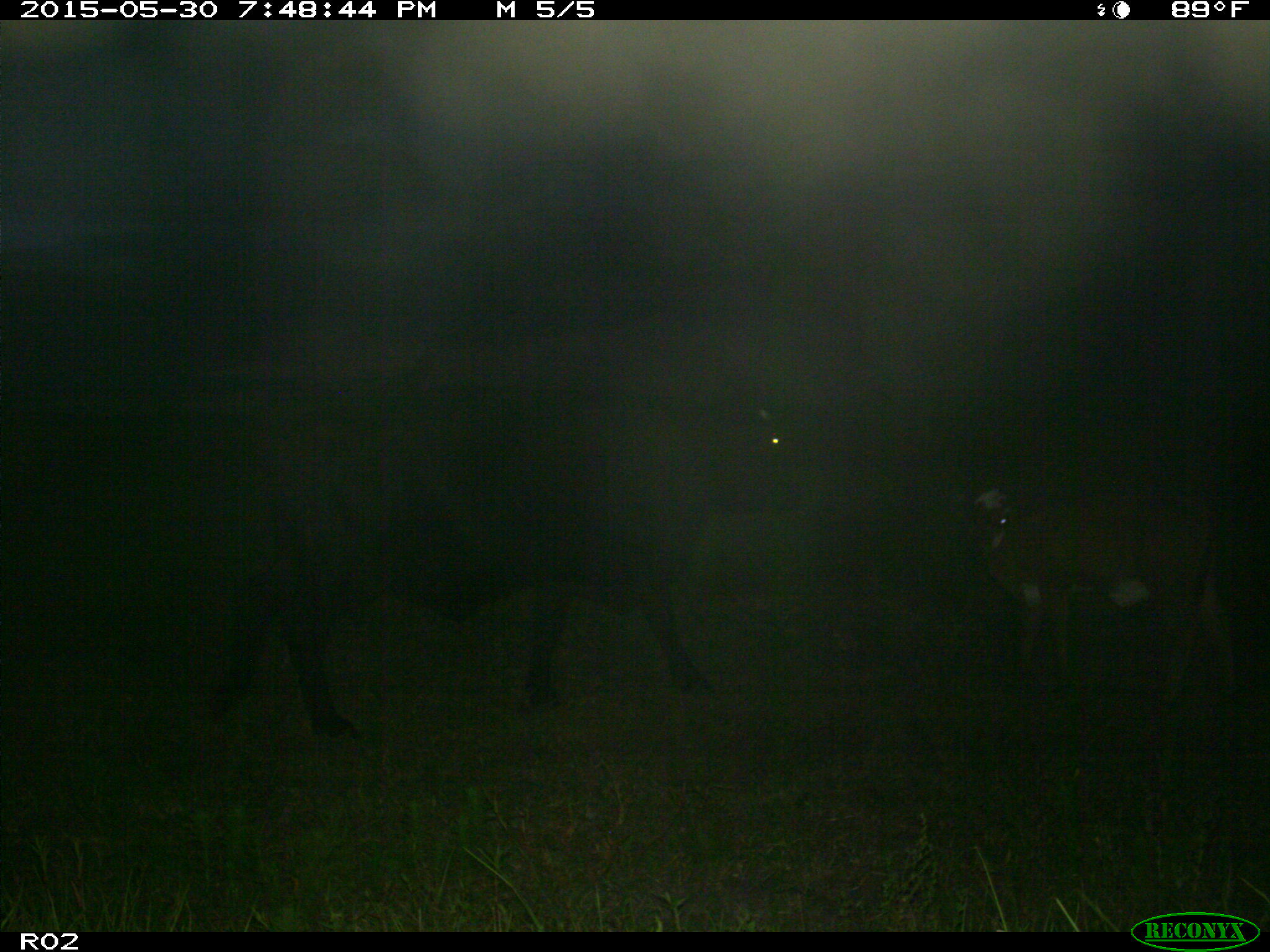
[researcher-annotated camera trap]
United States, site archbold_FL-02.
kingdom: Animalia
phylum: Chordata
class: Mammalia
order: Artiodactyla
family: Bovidae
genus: Bos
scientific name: Bos taurus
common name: domestic cow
Bos taurus (domestic cow).